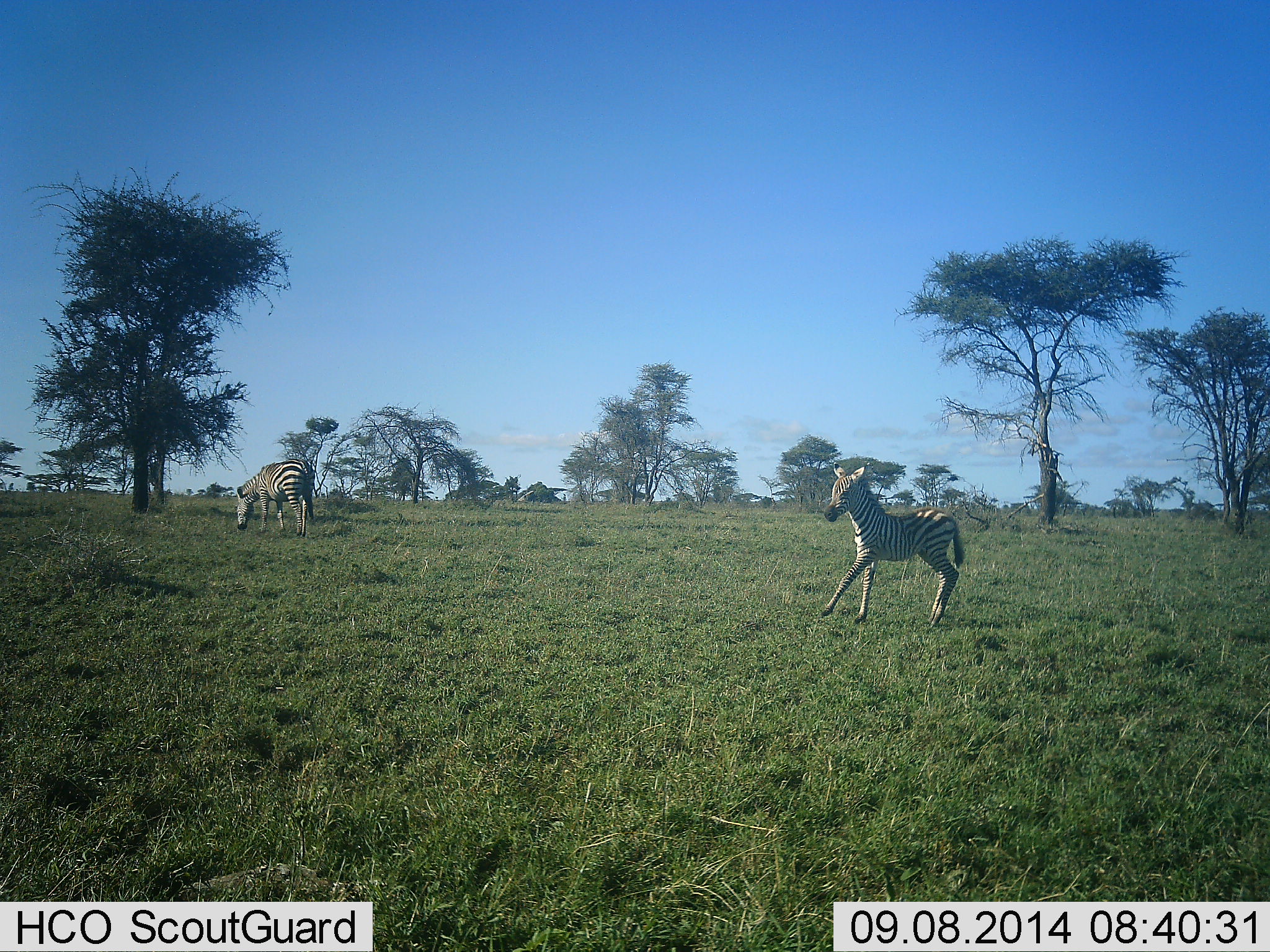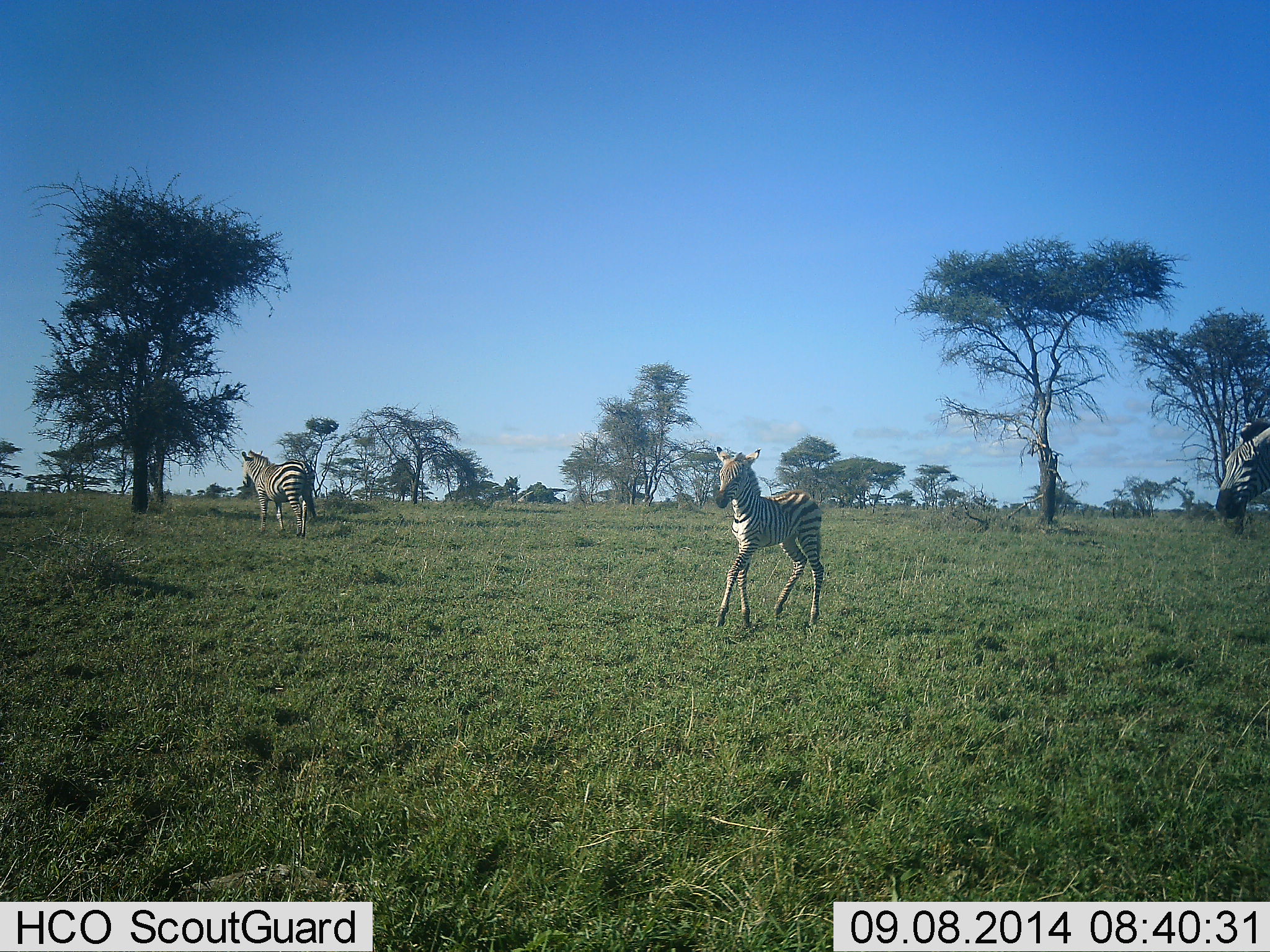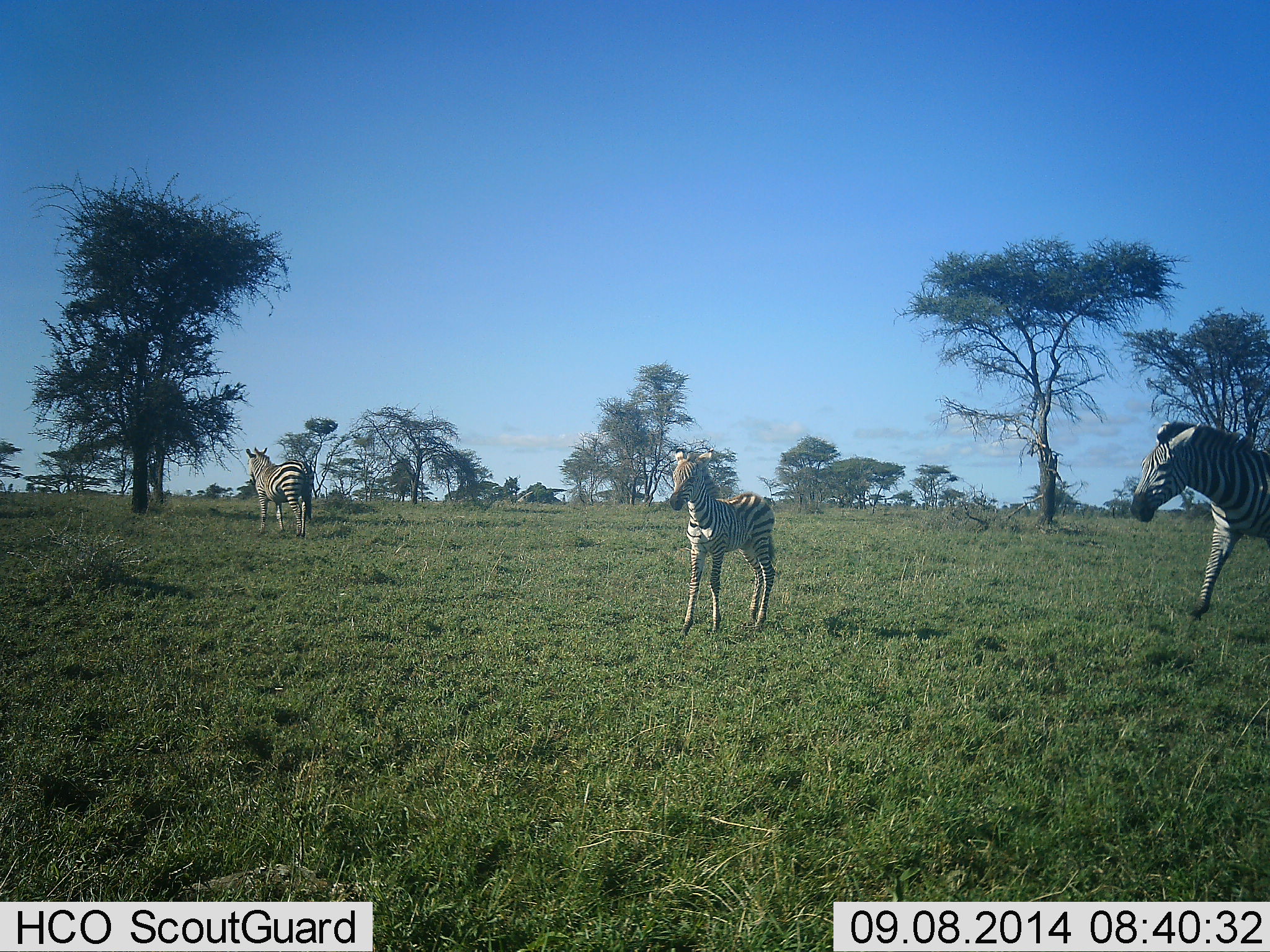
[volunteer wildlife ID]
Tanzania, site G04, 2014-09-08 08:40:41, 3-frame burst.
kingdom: Animalia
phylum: Chordata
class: Mammalia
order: Perissodactyla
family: Equidae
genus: Equus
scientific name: Equus quagga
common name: plains zebra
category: zebra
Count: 3.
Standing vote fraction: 40%.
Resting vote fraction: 0%.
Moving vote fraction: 100%.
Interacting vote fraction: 10%.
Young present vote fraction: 80%.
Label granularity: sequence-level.